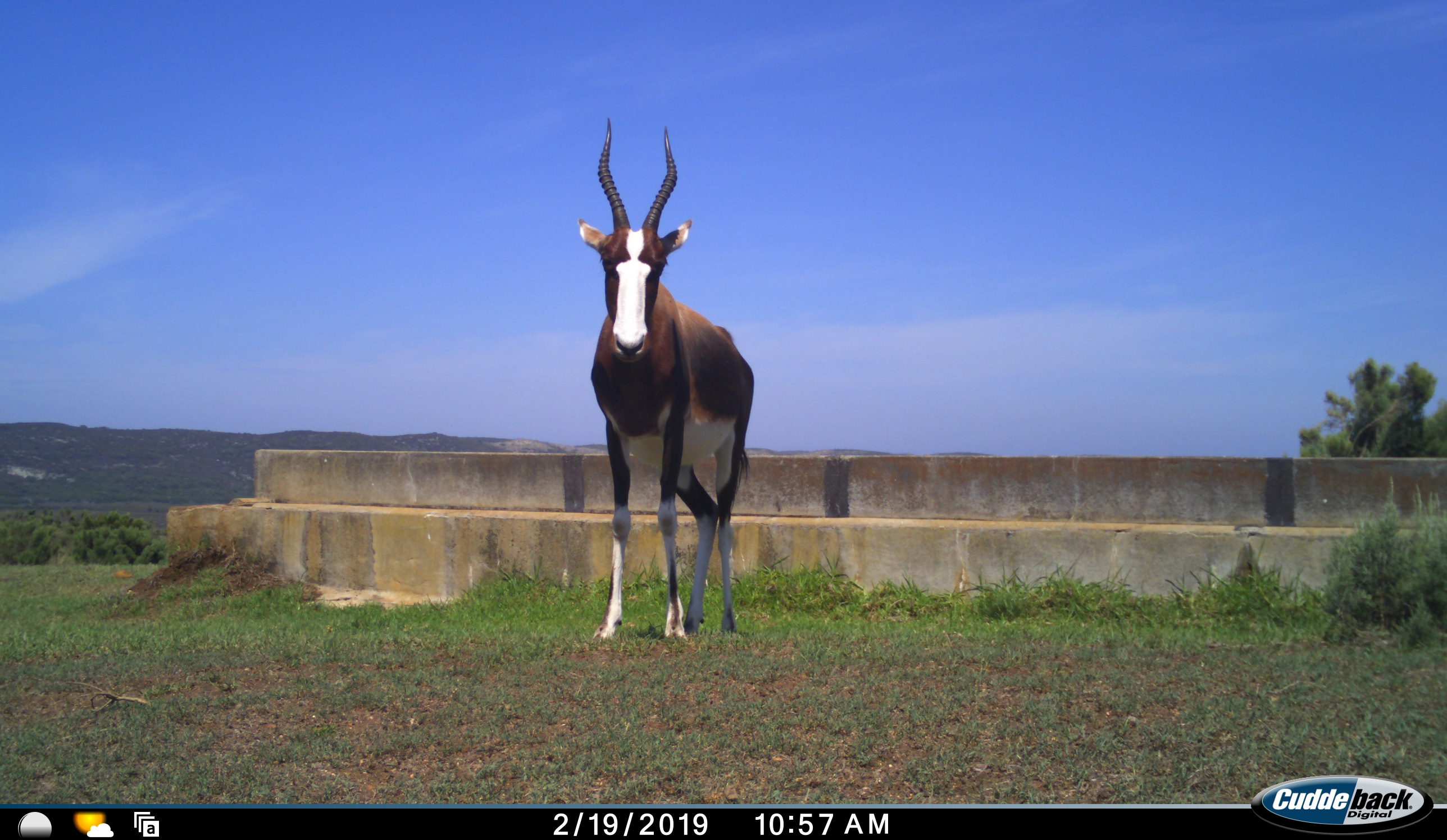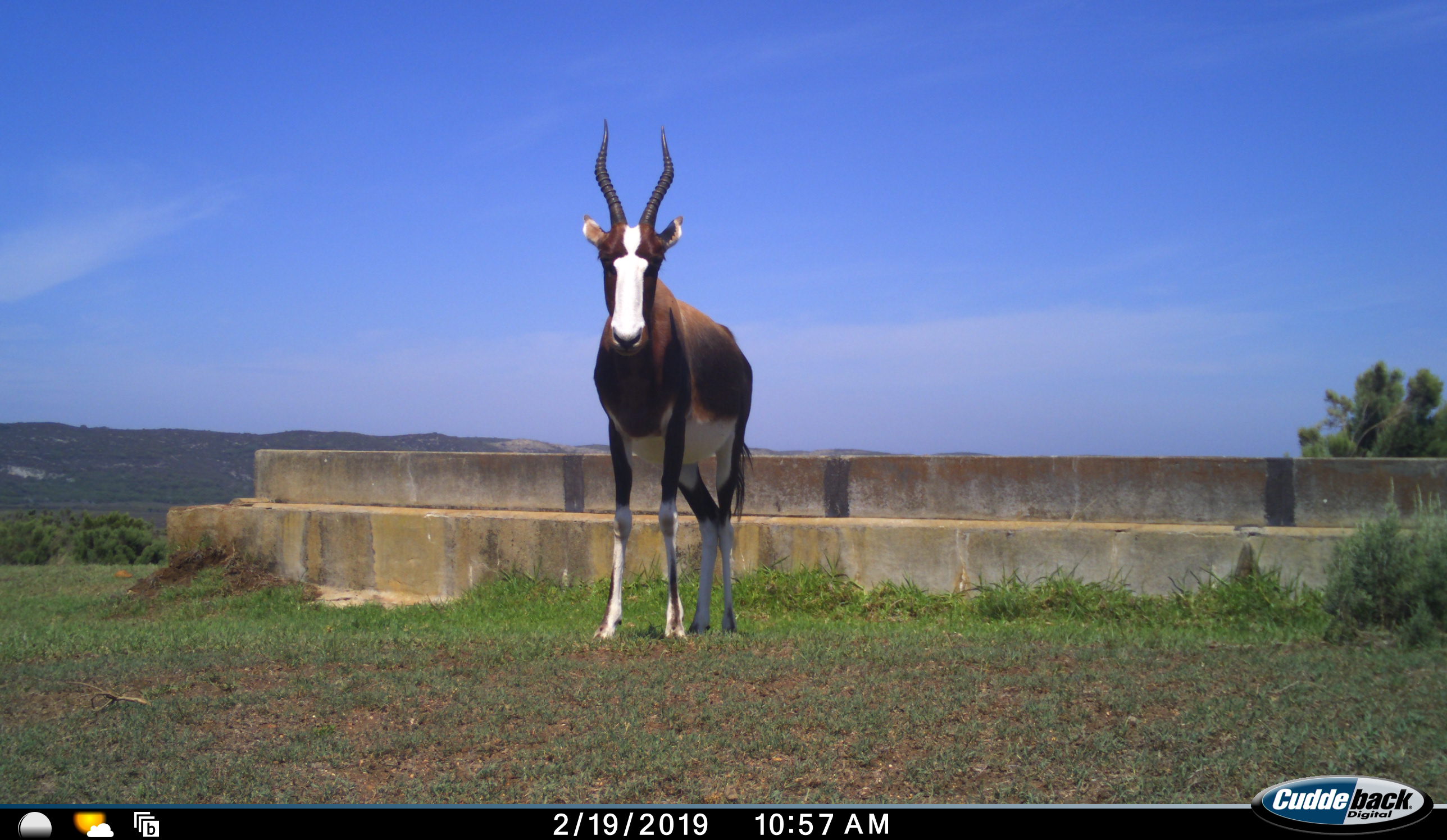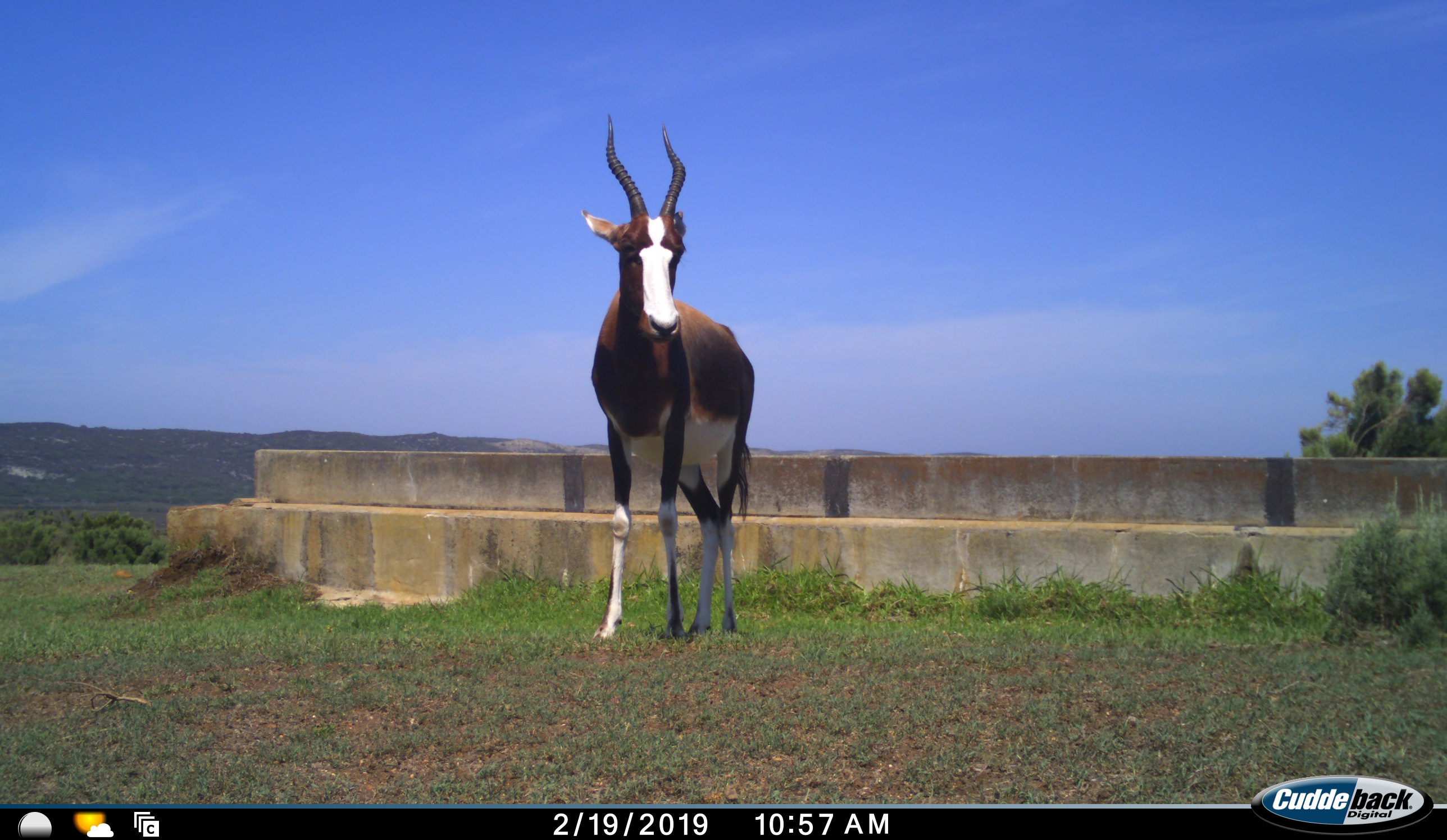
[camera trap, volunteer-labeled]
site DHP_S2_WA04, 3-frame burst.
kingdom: Animalia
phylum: Chordata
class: Mammalia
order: Artiodactyla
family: Bovidae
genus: Damaliscus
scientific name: Damaliscus pygargus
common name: bontebok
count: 1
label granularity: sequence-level